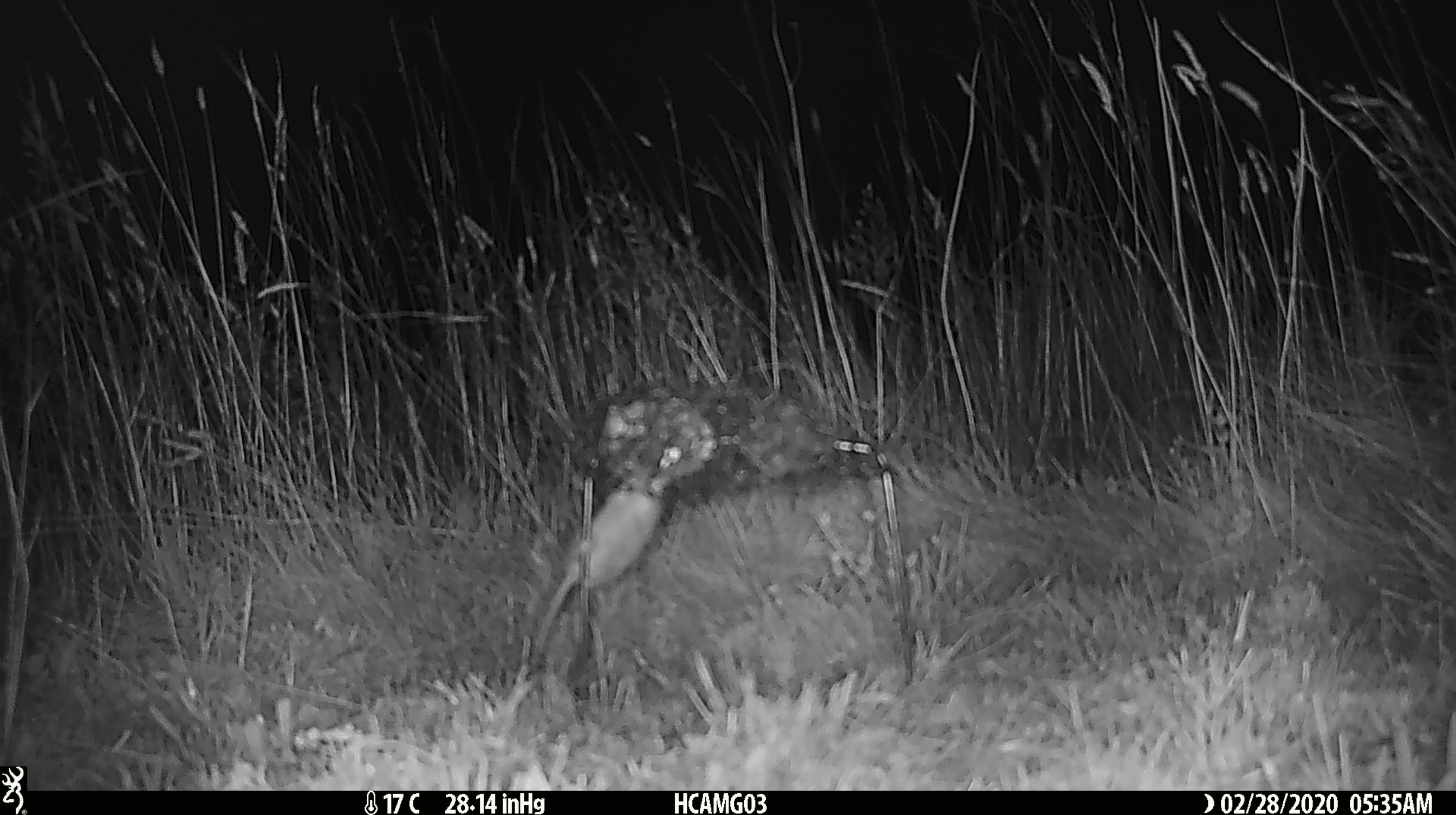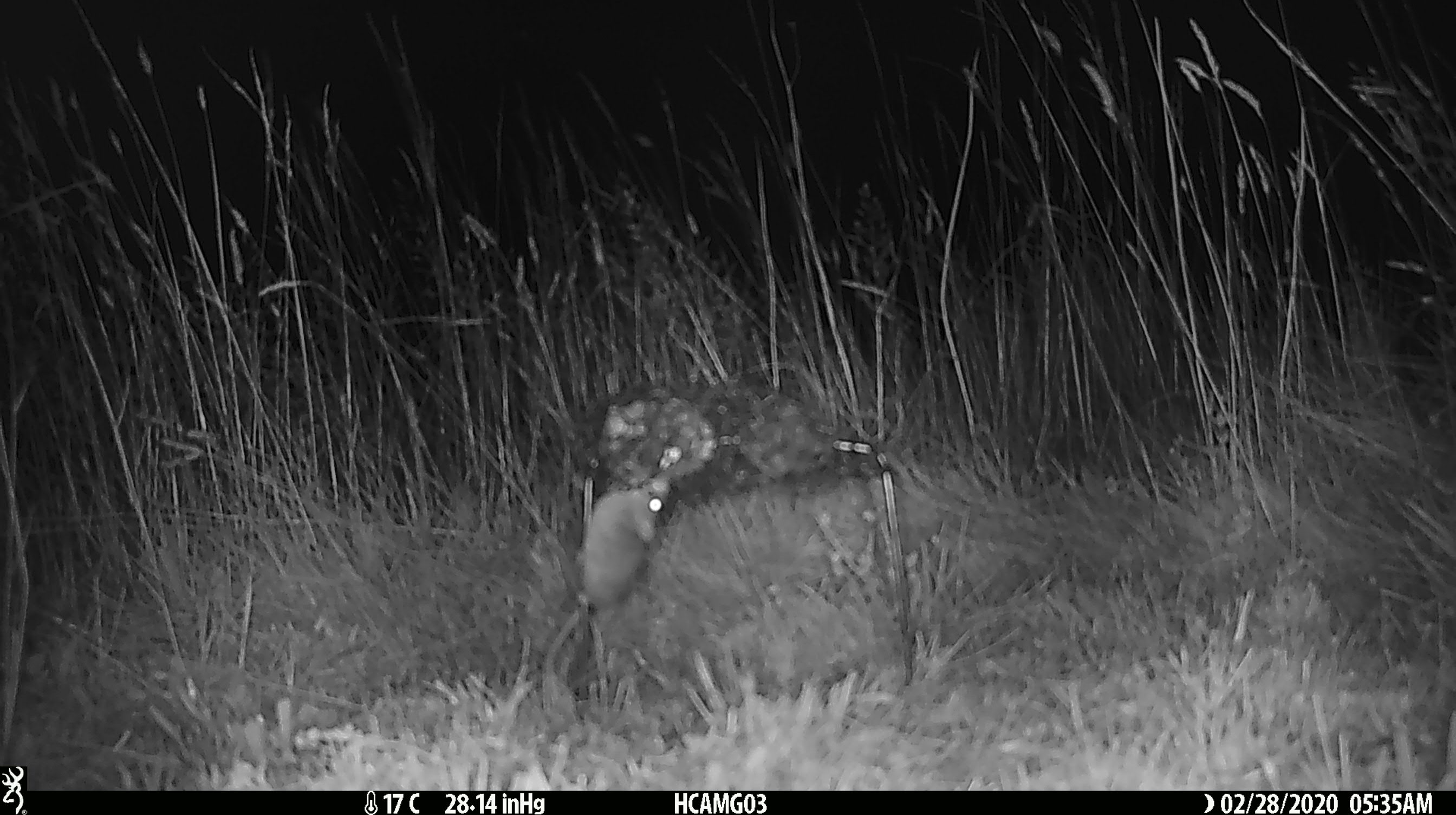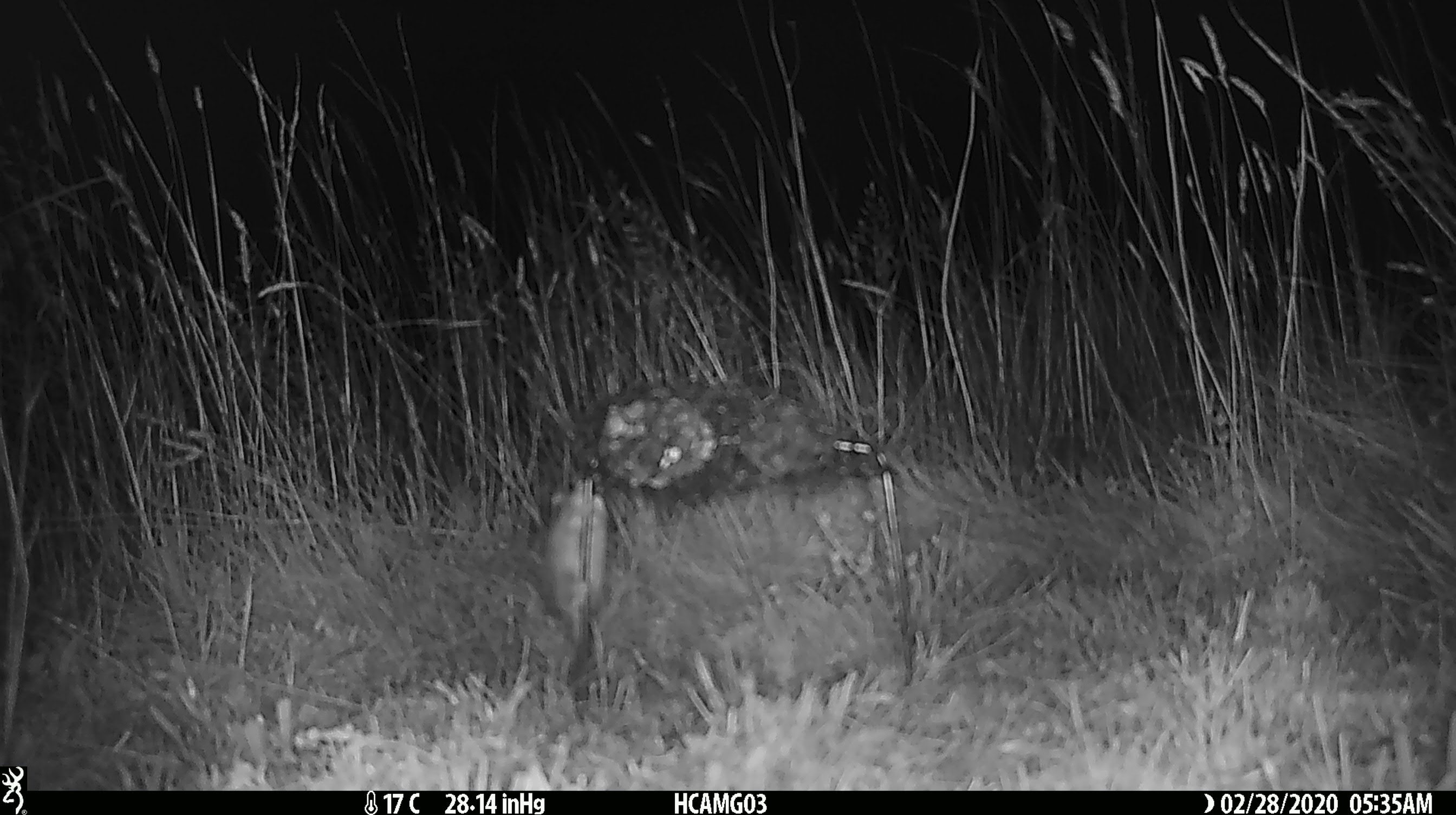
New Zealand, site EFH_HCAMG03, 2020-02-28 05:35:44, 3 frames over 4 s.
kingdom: Animalia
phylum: Chordata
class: Mammalia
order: Rodentia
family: Muridae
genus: Mus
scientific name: Mus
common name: mouse